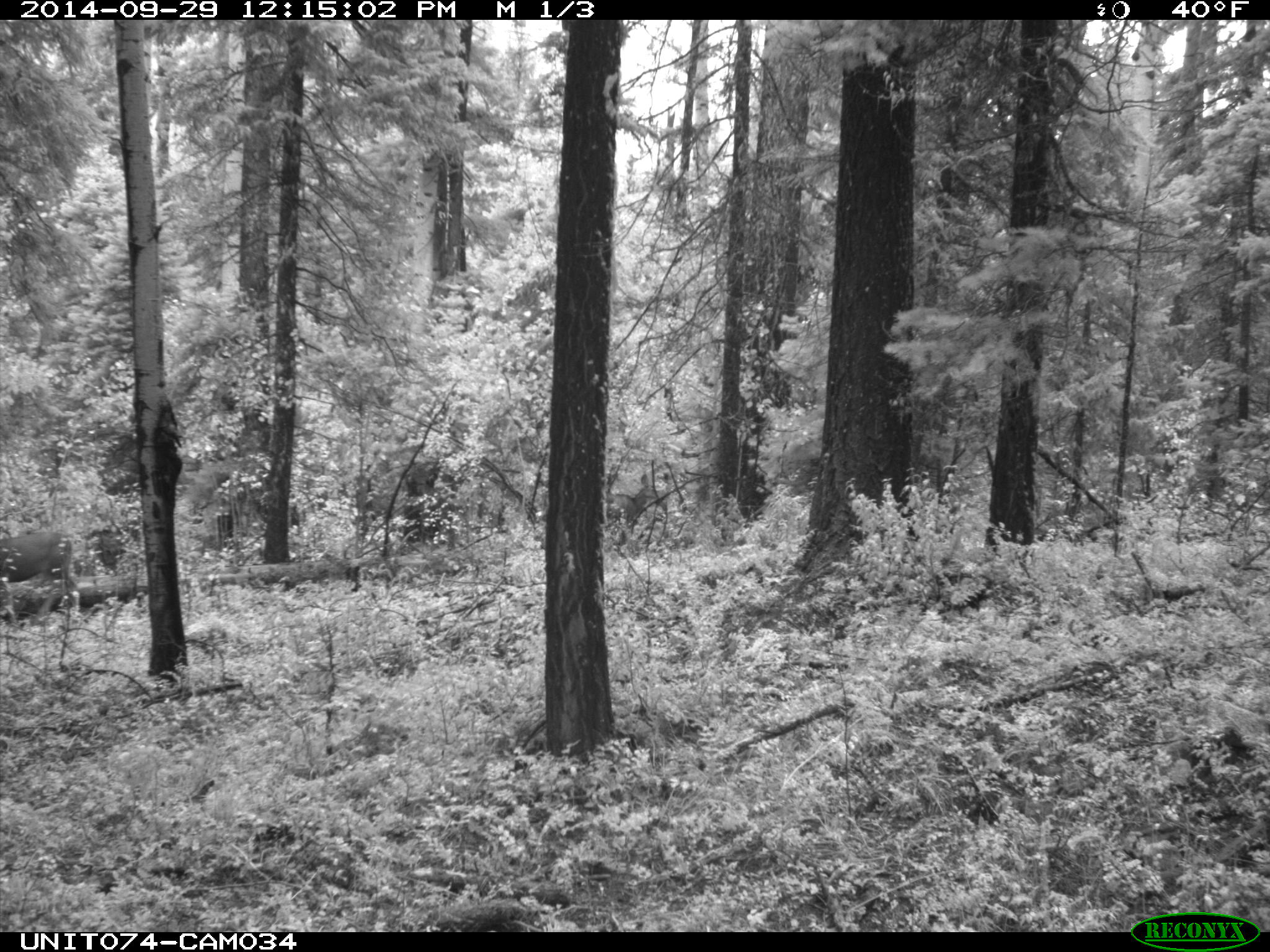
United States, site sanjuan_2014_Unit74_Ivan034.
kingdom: Animalia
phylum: Chordata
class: Mammalia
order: Artiodactyla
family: Cervidae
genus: Odocoileus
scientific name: Odocoileus hemionus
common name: mule deer